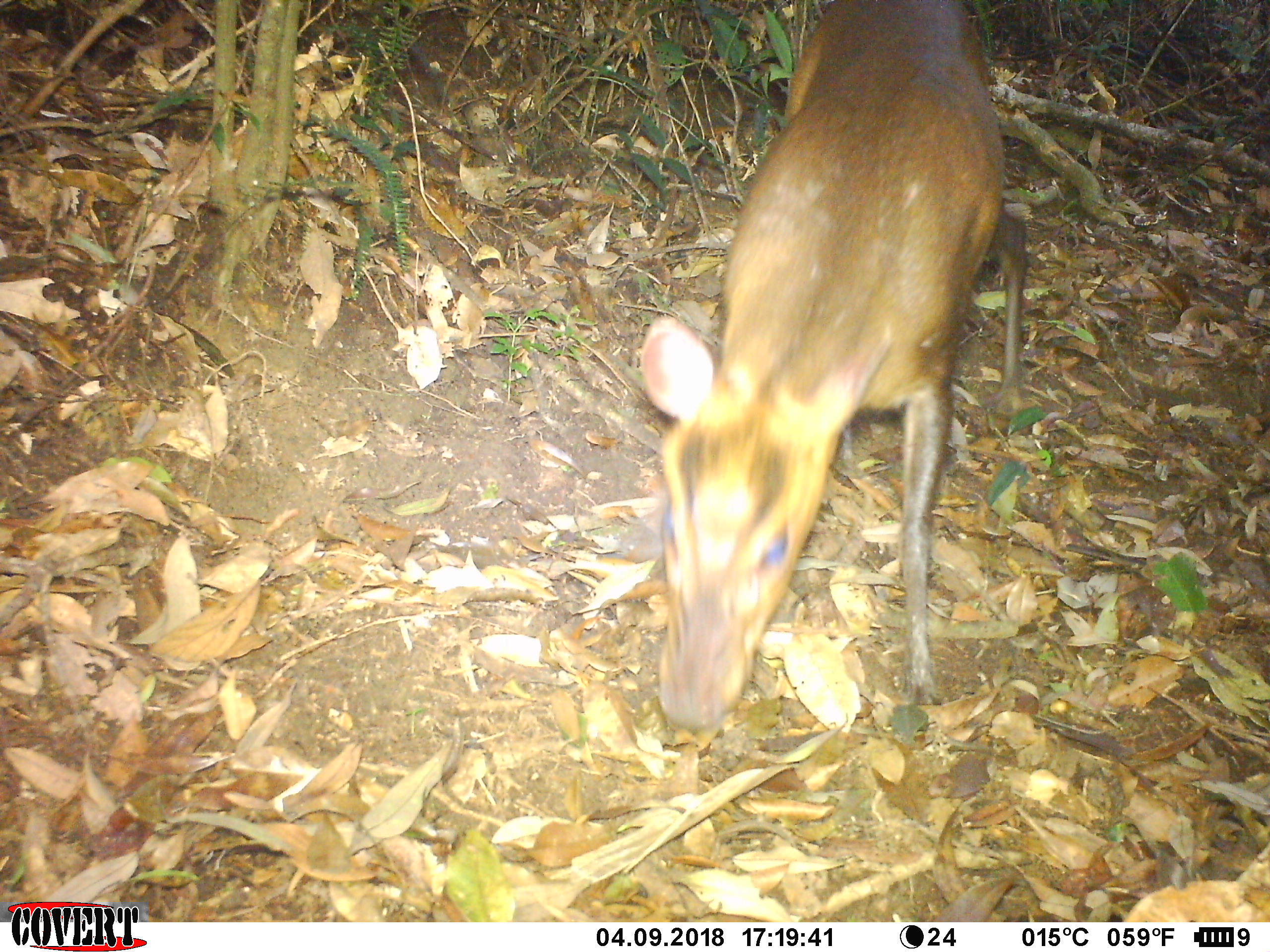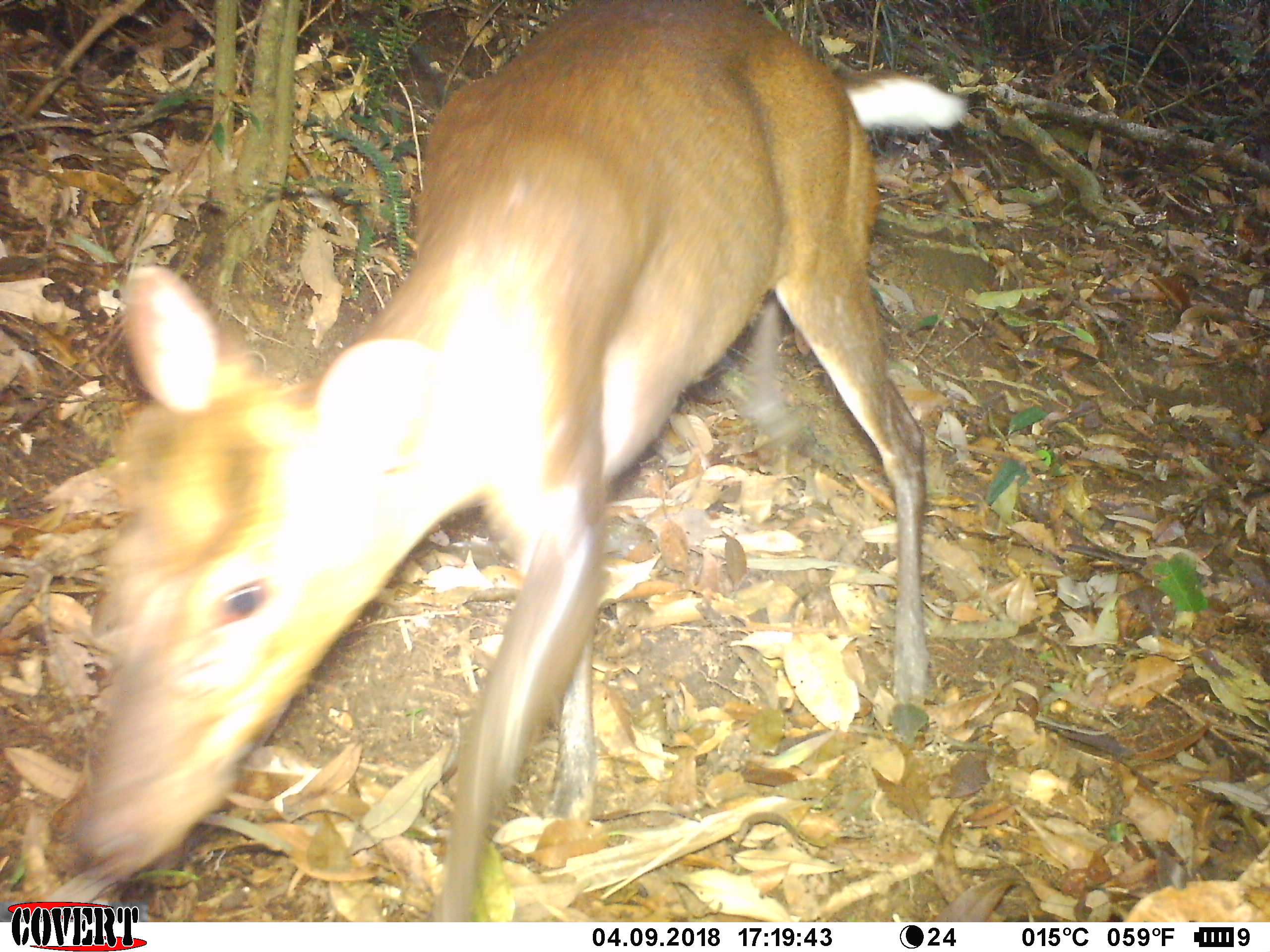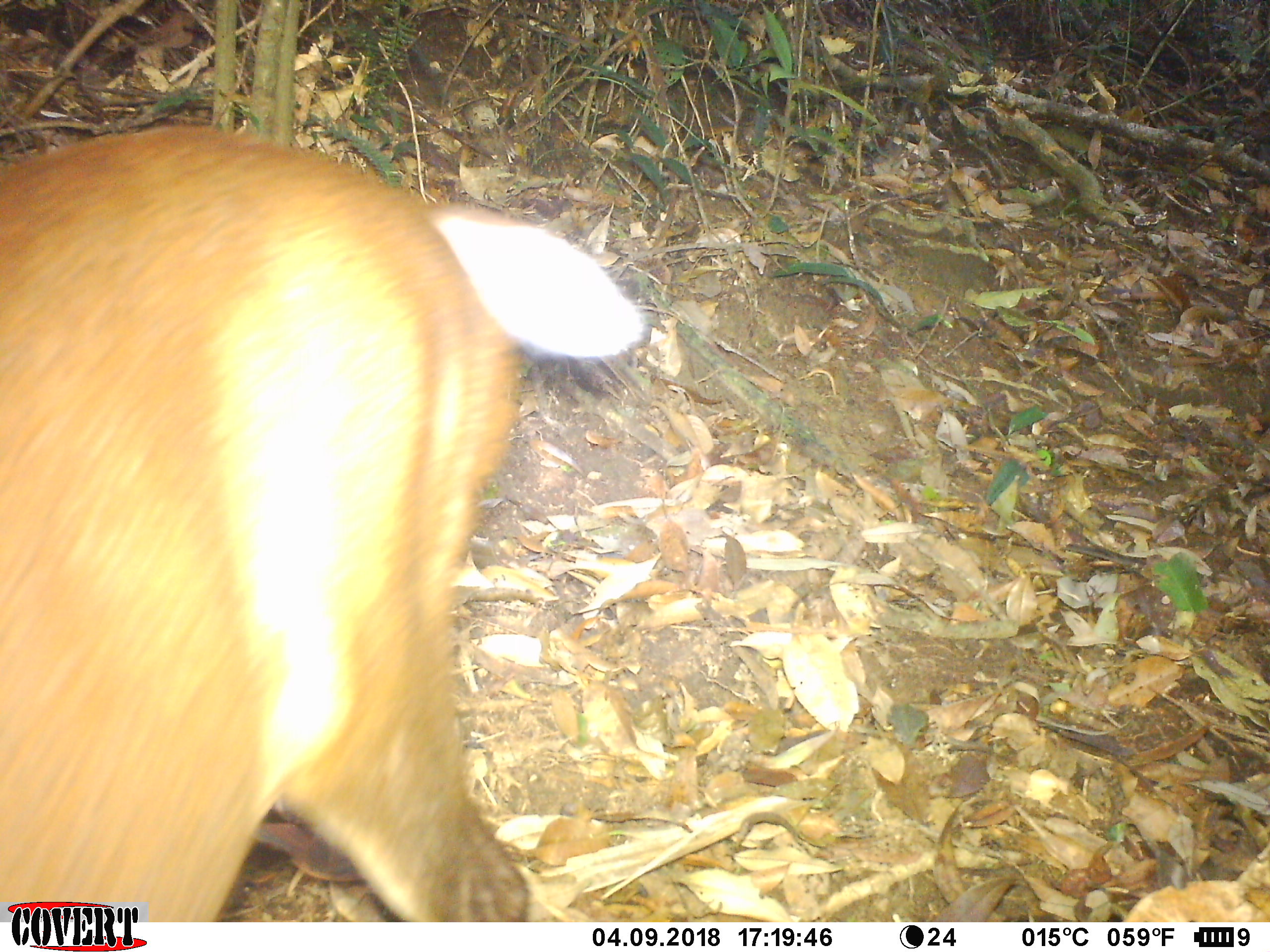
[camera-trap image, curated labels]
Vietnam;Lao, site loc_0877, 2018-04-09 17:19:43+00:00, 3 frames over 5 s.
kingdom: Animalia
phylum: Chordata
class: Mammalia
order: Artiodactyla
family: Cervidae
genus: Muntiacus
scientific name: Muntiacus rooseveltorum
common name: roosevelt's muntjac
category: roosevelts muntjac group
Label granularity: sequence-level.